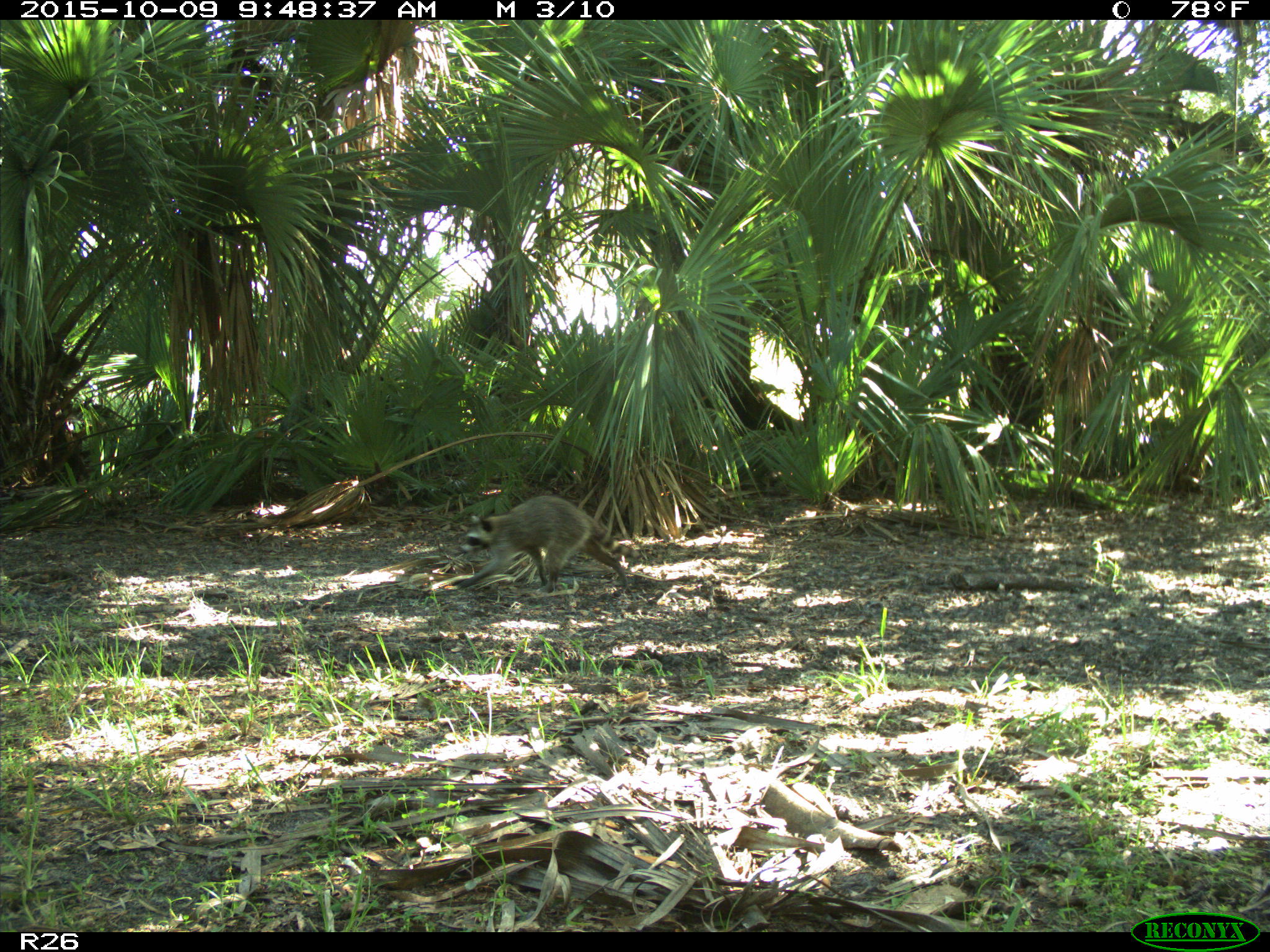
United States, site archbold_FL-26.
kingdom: Animalia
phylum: Chordata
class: Mammalia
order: Carnivora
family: Procyonidae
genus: Procyon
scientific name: Procyon lotor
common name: common raccoon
Procyon lotor (common raccoon).